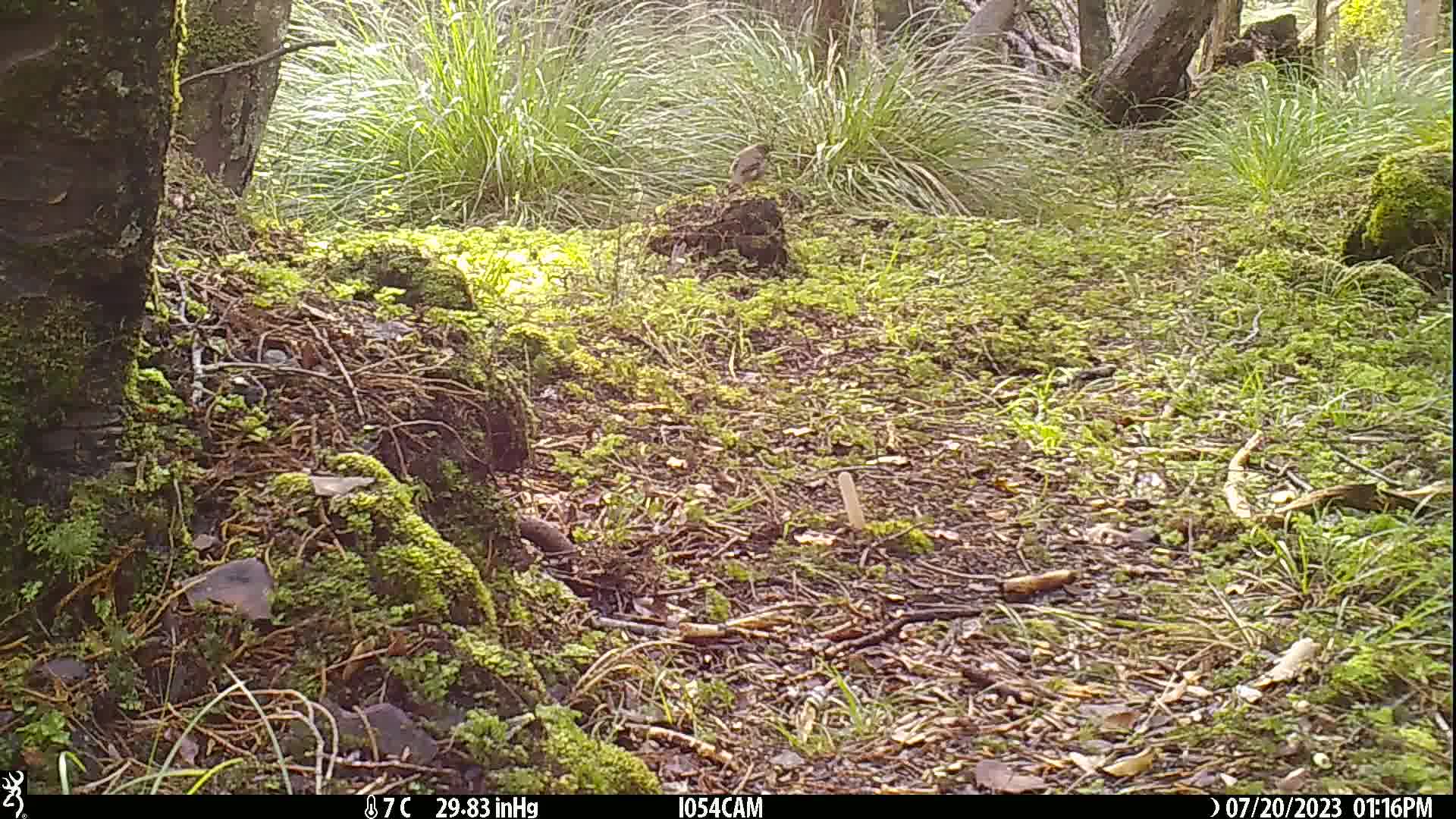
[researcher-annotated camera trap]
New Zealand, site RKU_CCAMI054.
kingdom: Animalia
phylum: Chordata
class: Aves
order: Passeriformes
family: Turdidae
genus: Turdus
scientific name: Turdus philomelos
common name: song thrush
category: thrush